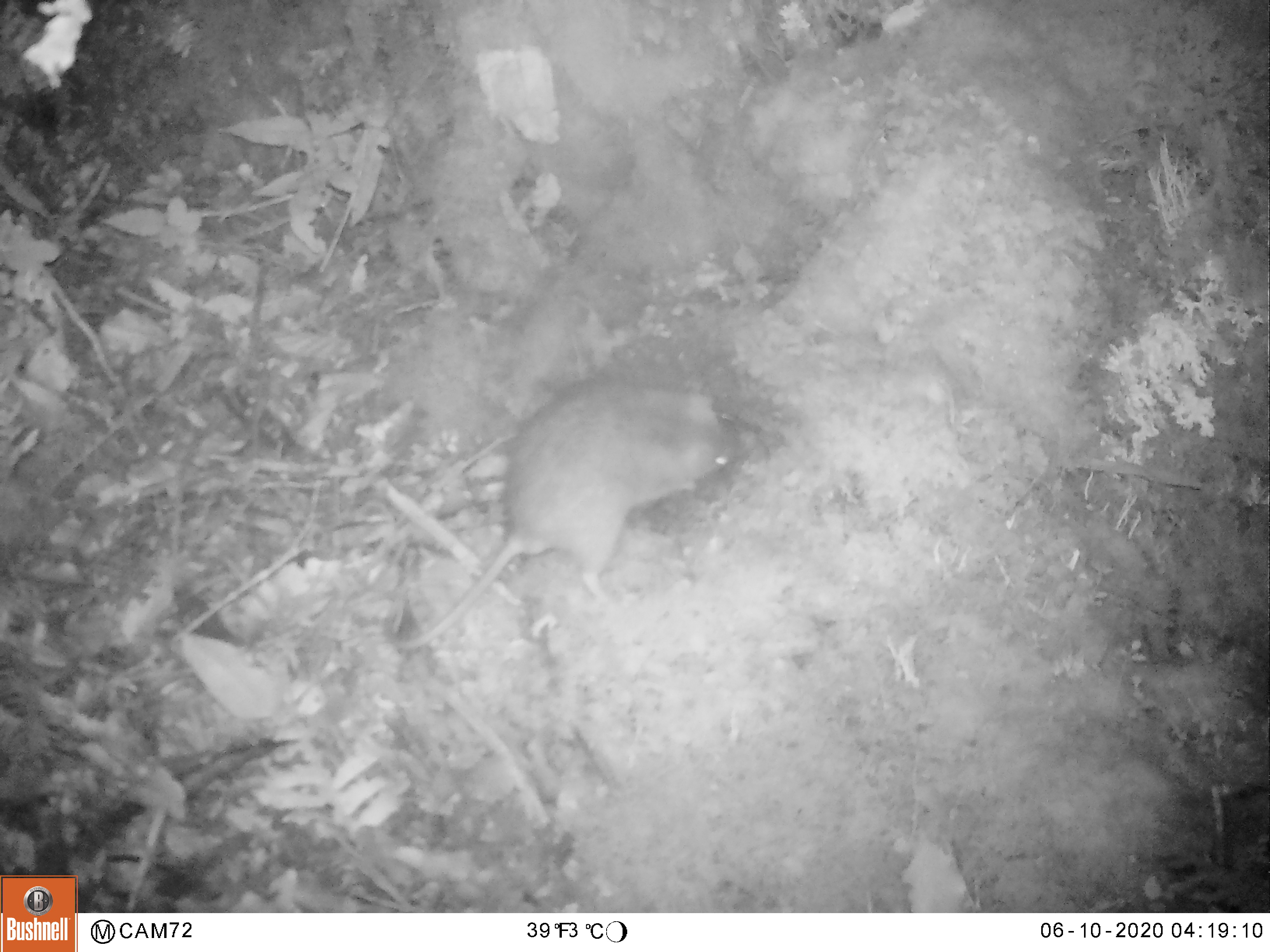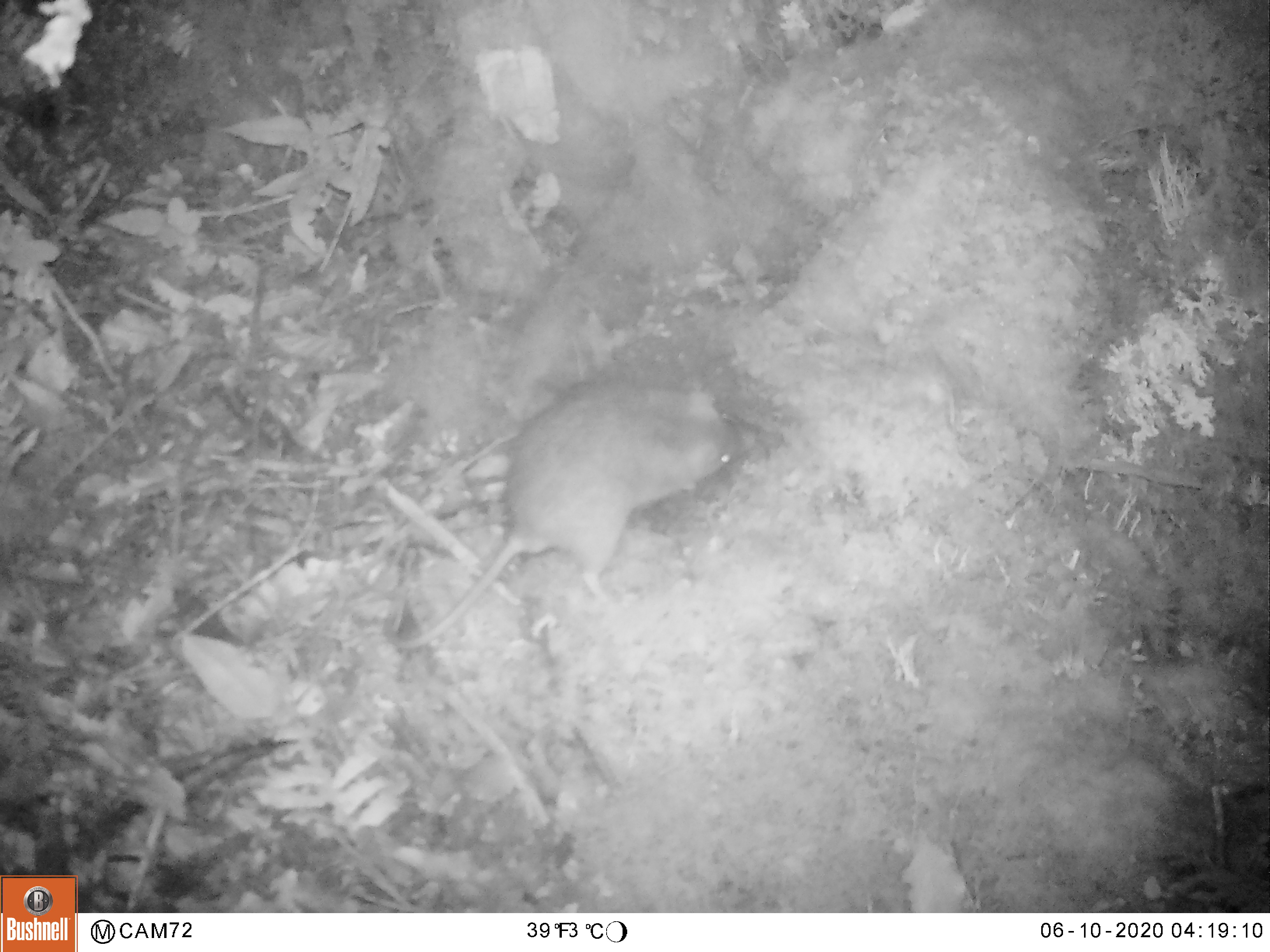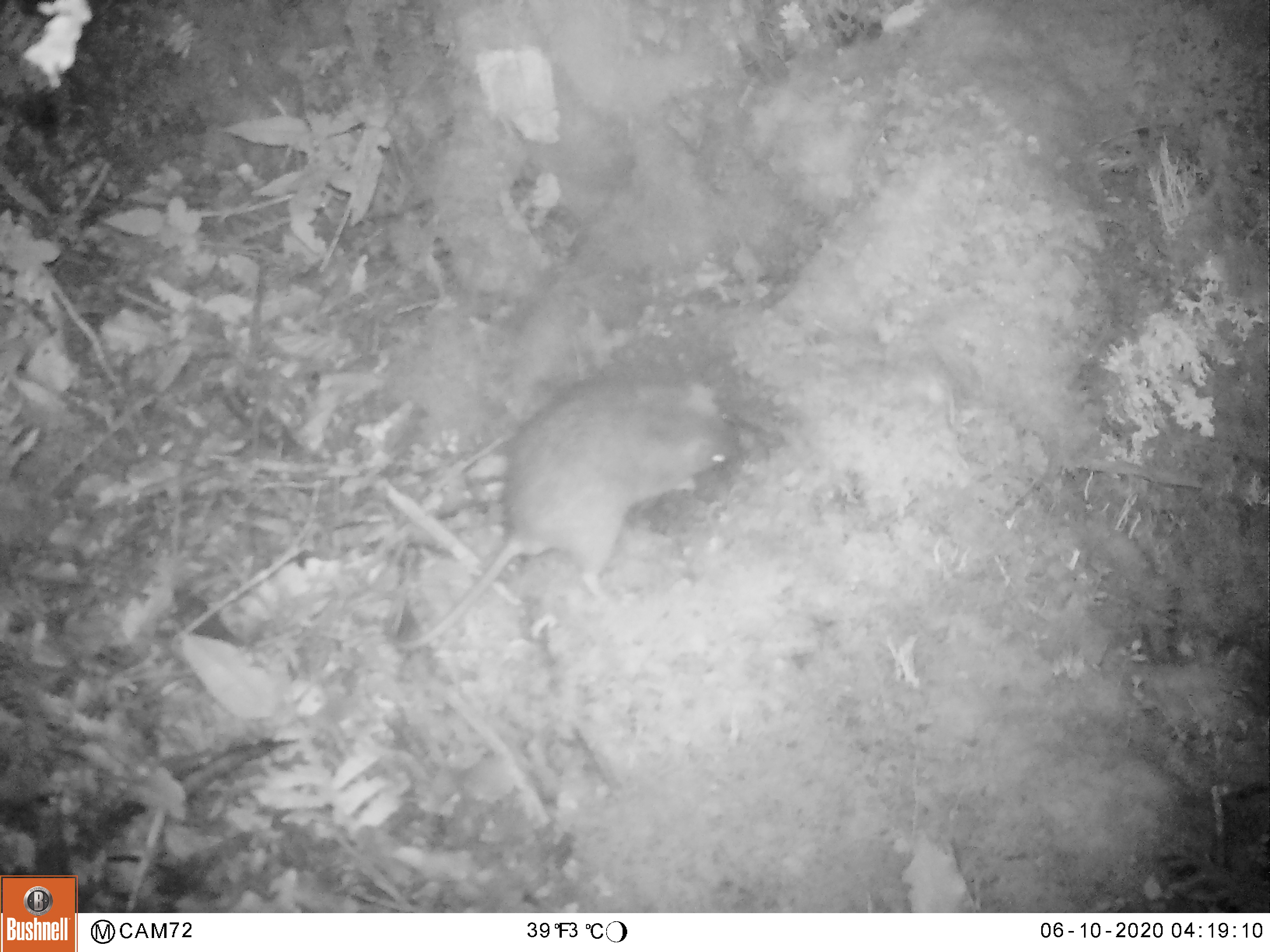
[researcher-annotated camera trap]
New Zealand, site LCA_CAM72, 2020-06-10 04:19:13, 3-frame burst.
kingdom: Animalia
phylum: Chordata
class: Mammalia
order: Rodentia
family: Muridae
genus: Rattus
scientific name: Rattus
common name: rat